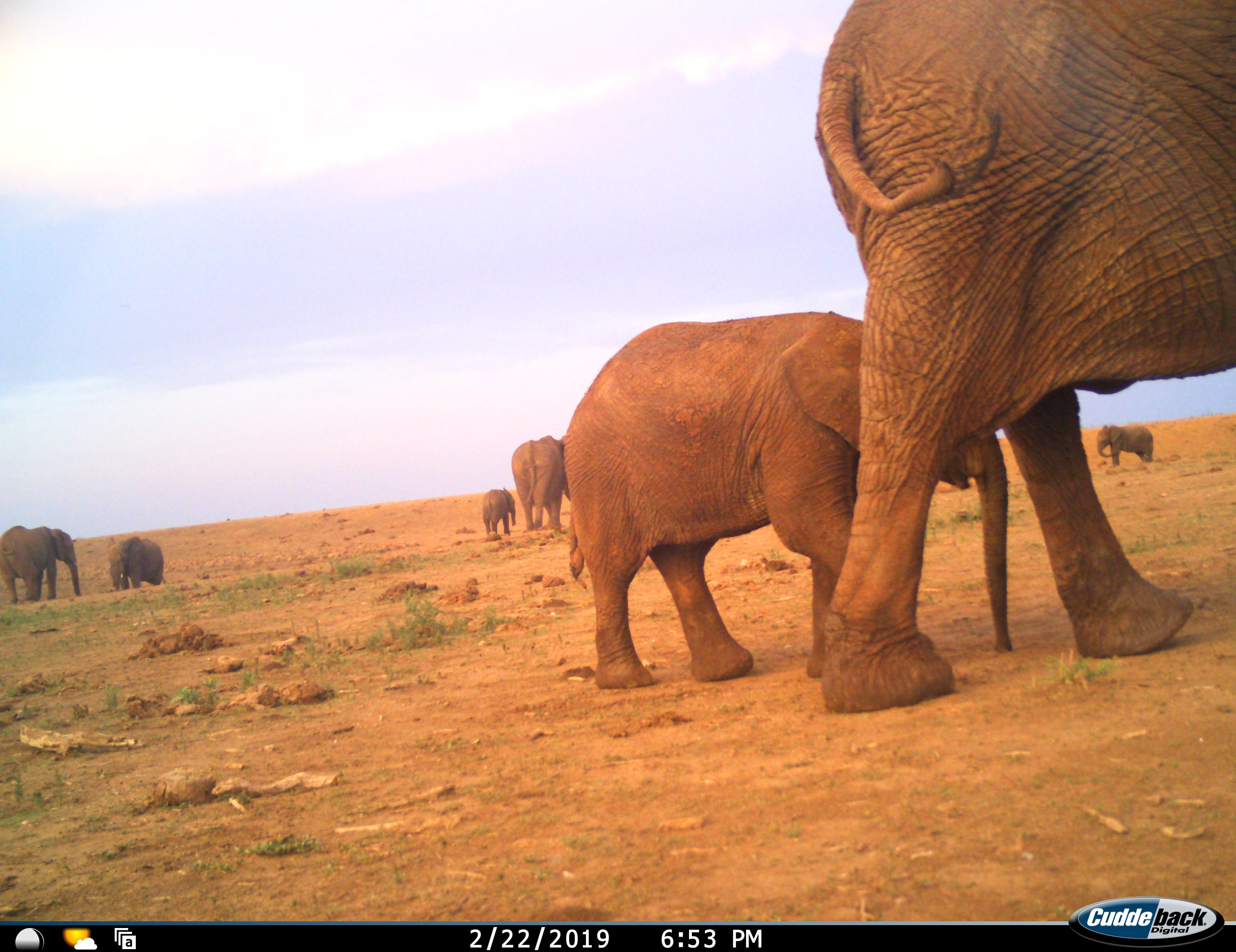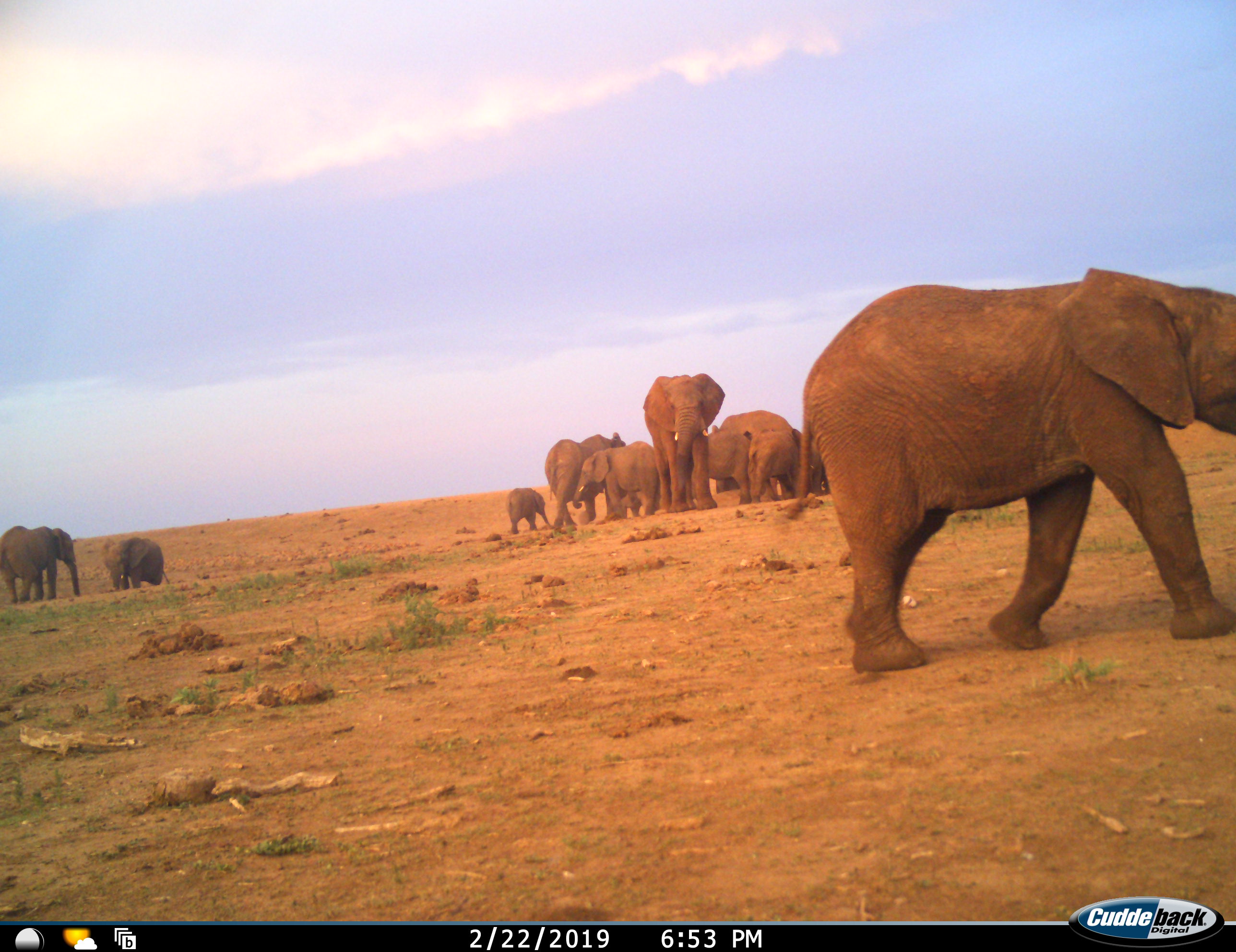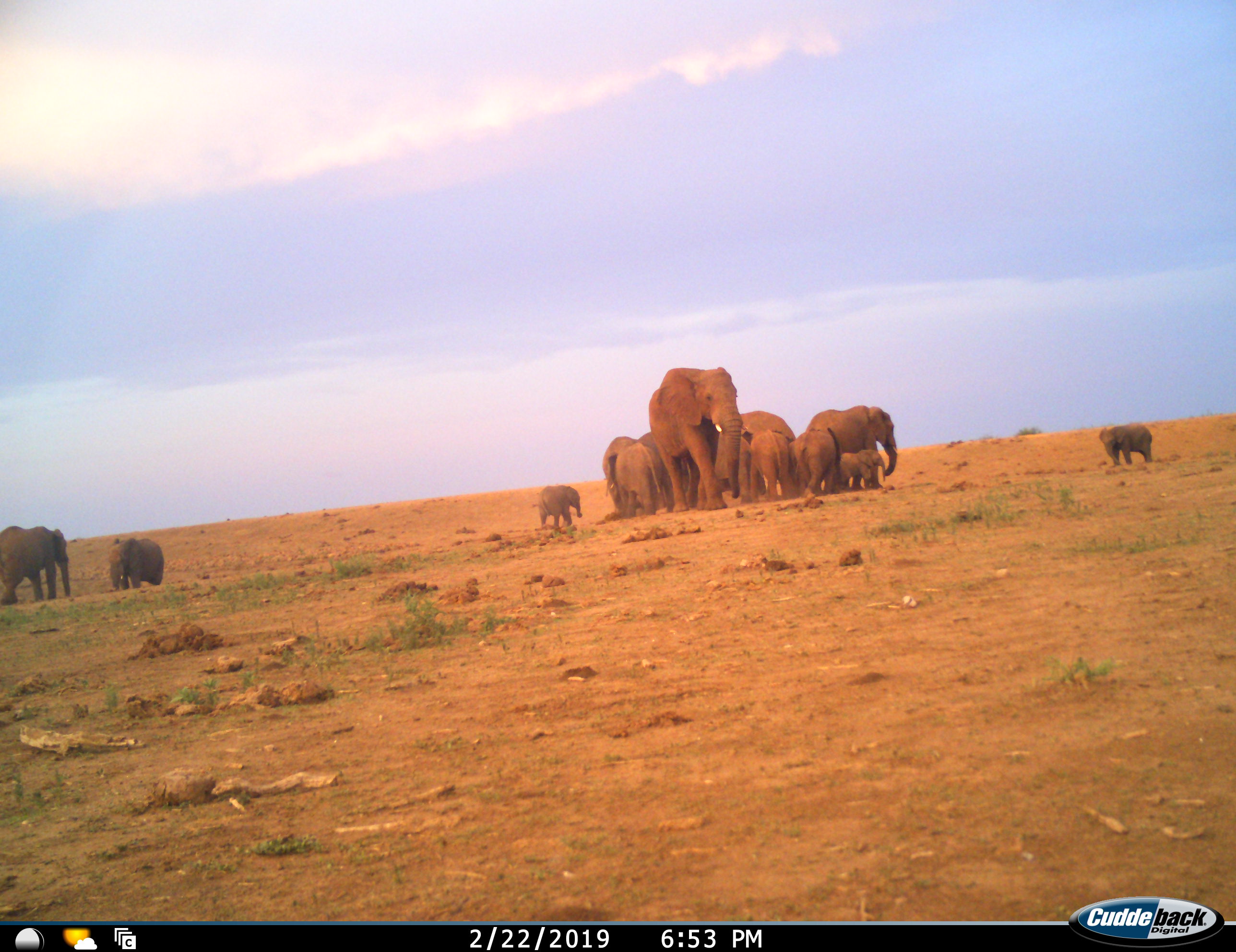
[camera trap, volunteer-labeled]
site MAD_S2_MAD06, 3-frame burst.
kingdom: Animalia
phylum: Chordata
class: Mammalia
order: Proboscidea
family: Elephantidae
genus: Loxodonta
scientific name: Loxodonta africana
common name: african bush elephant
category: elephant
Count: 11-50.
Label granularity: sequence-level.